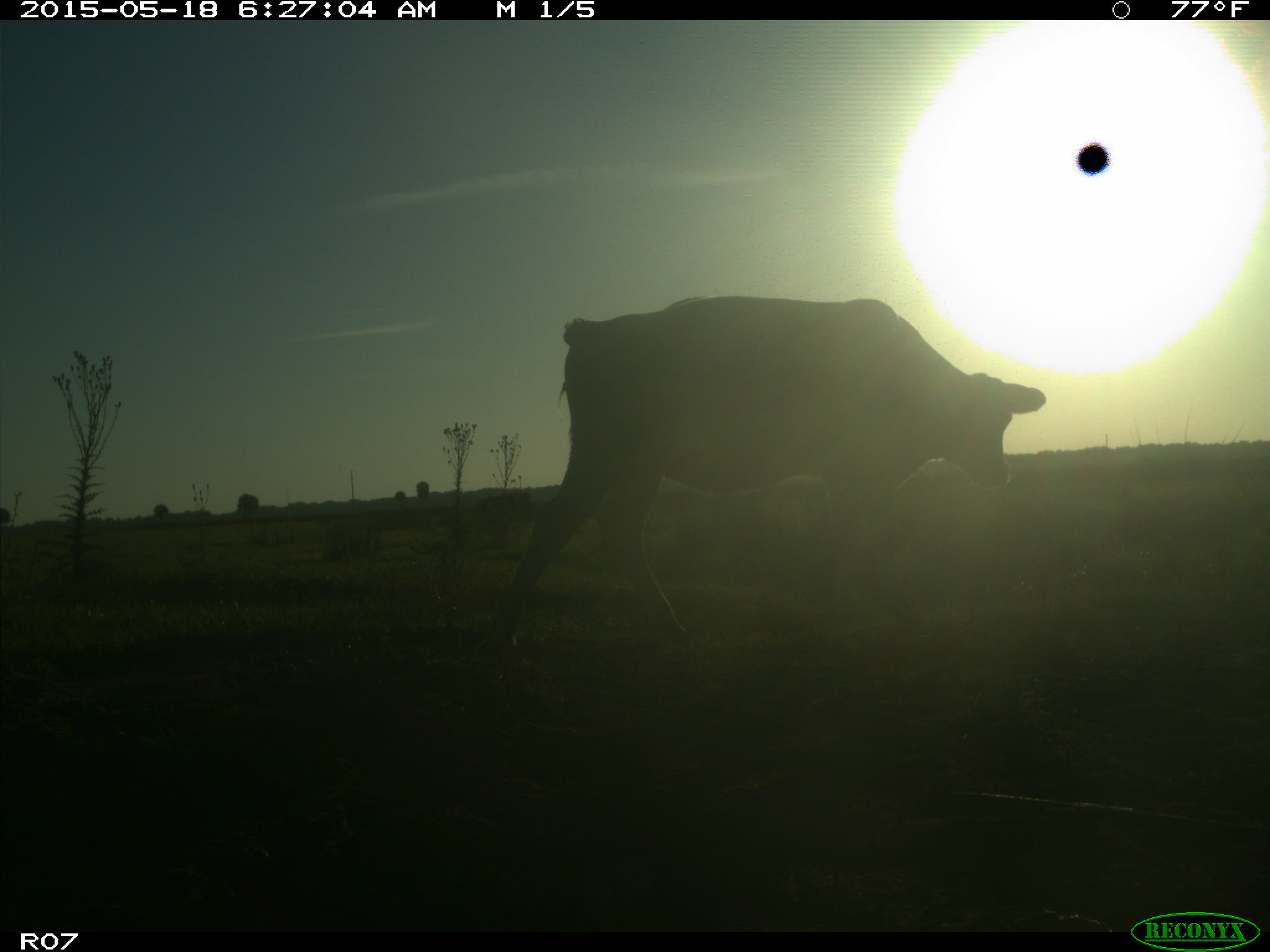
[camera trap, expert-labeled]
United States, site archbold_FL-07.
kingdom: Animalia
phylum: Chordata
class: Mammalia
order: Artiodactyla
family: Bovidae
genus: Bos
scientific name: Bos taurus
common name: domestic cow